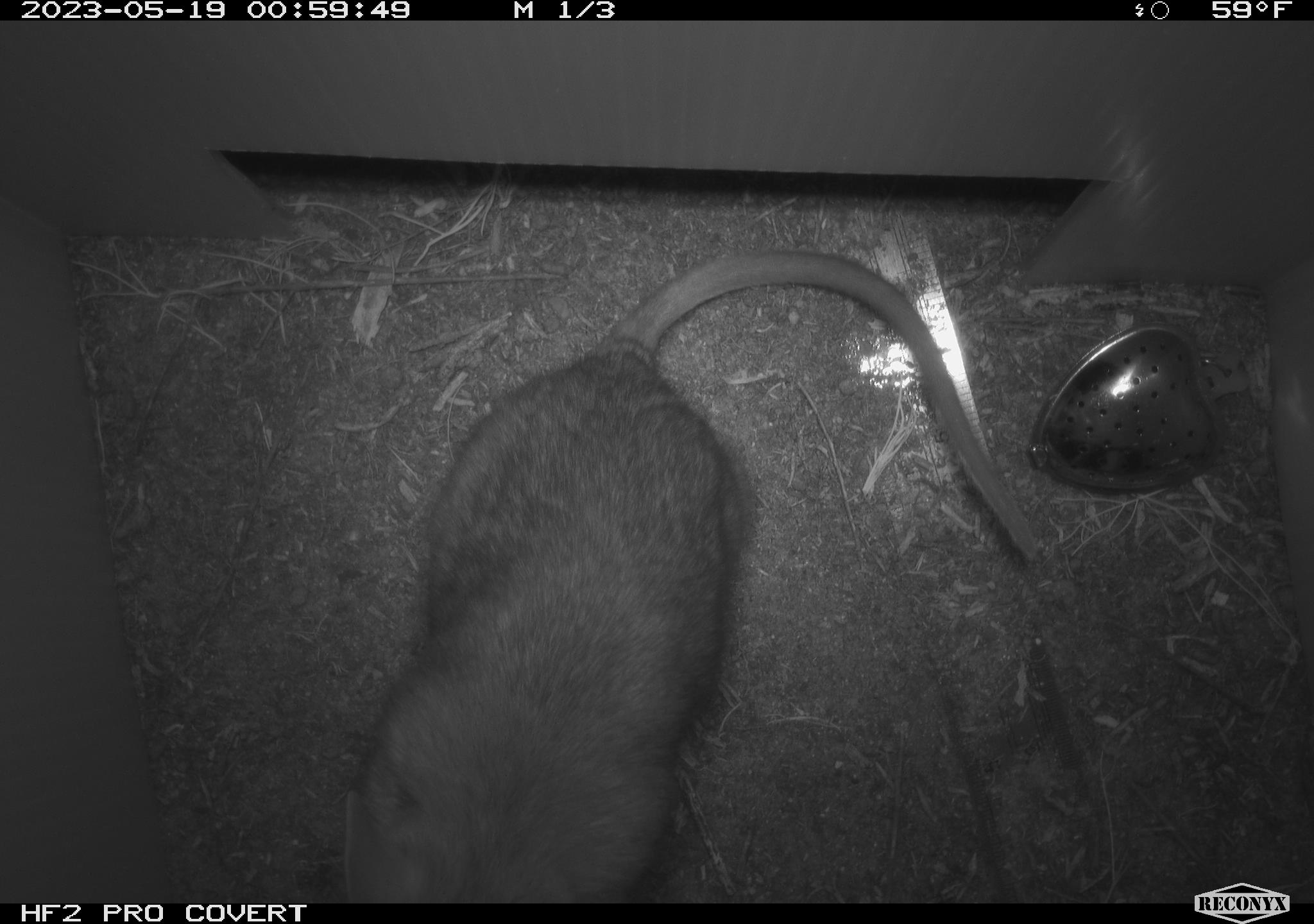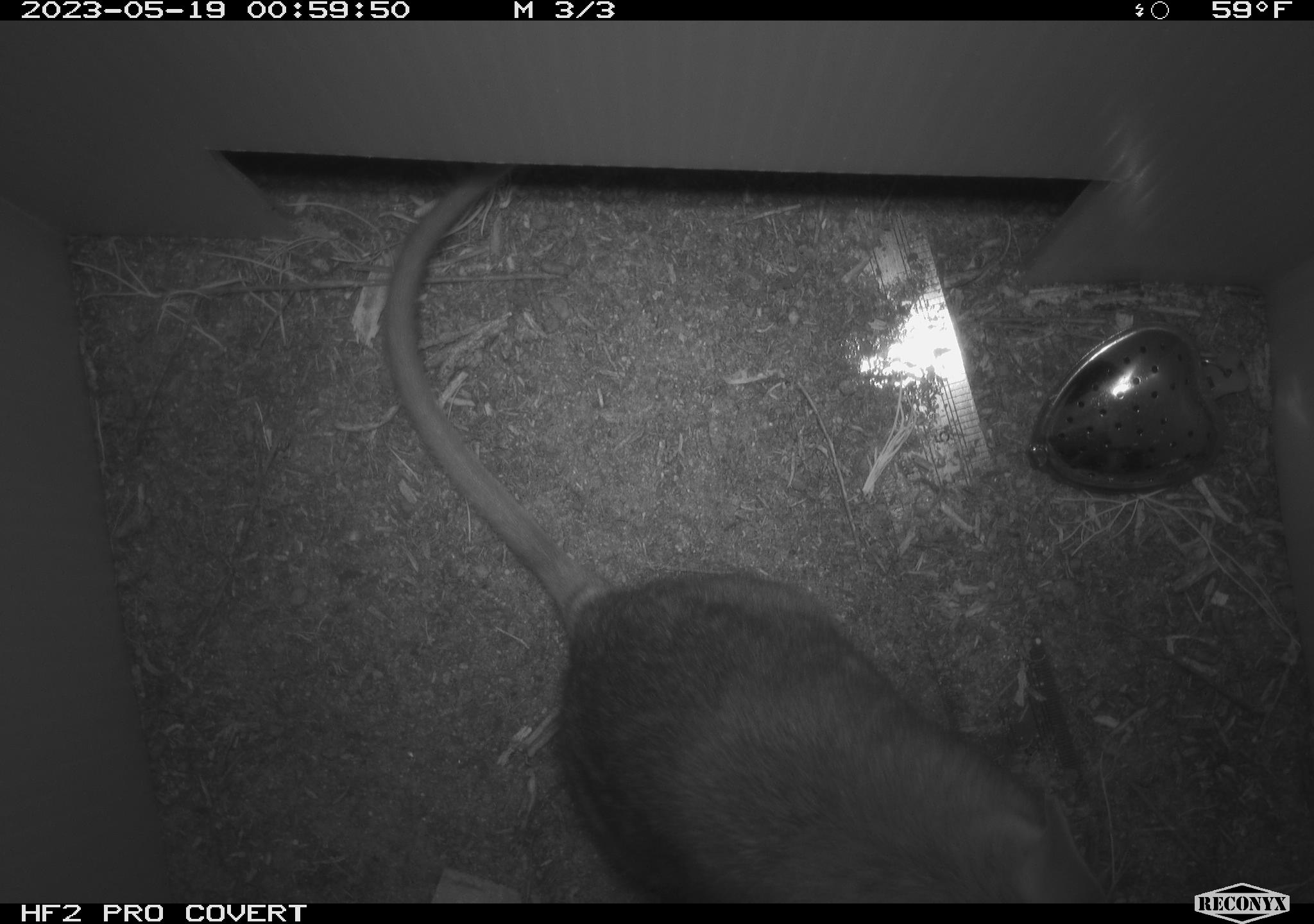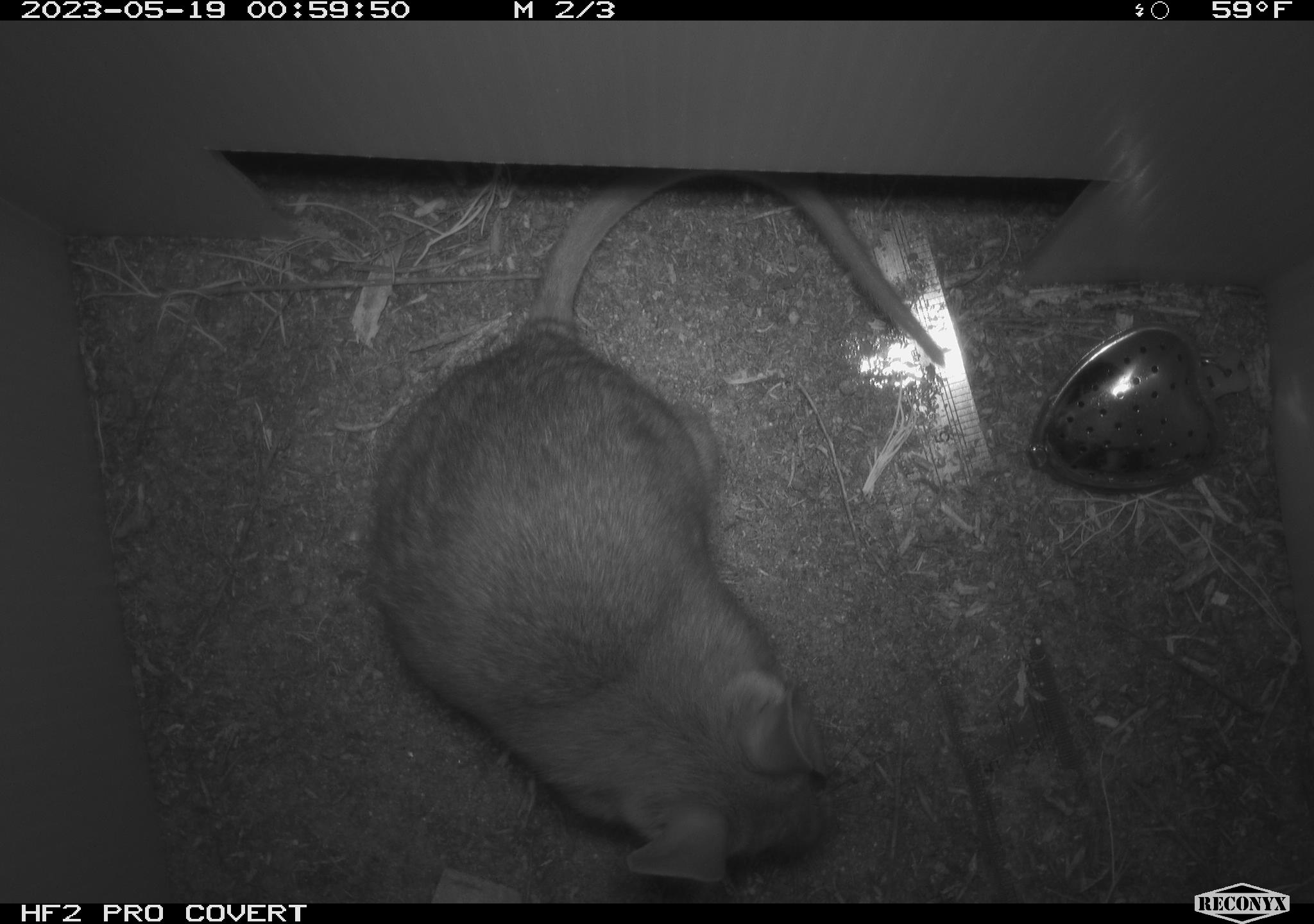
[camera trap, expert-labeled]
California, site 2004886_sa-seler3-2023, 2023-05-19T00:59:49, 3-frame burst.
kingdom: Animalia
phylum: Chordata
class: Mammalia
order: Rodentia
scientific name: Rodentia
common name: woodrat or rat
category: woodrat or rat species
Woodrat or rat species (woodrat or rat) (Rodentia).